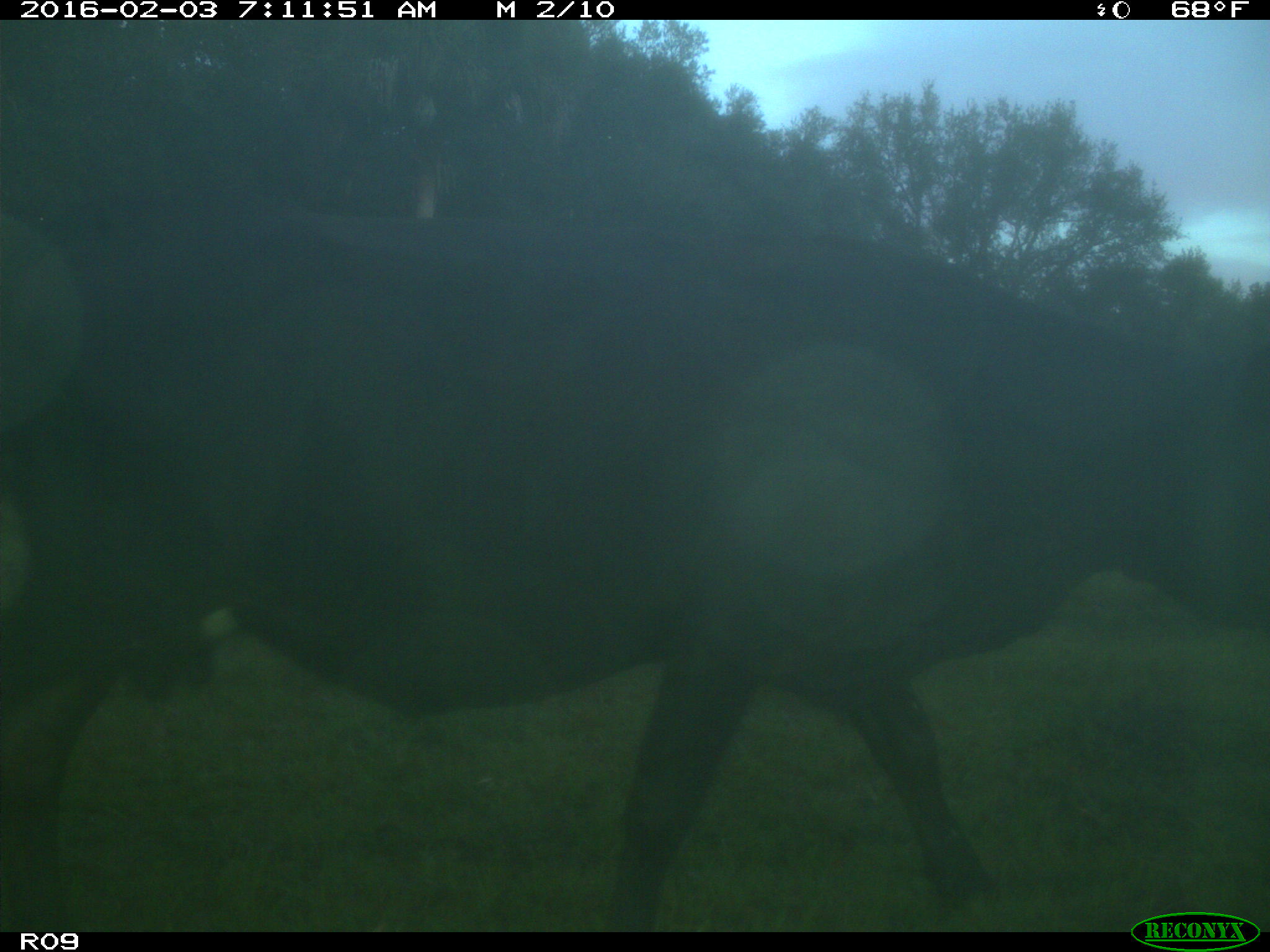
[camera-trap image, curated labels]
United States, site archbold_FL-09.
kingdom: Animalia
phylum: Chordata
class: Mammalia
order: Artiodactyla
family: Bovidae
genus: Bos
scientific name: Bos taurus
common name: domestic cow